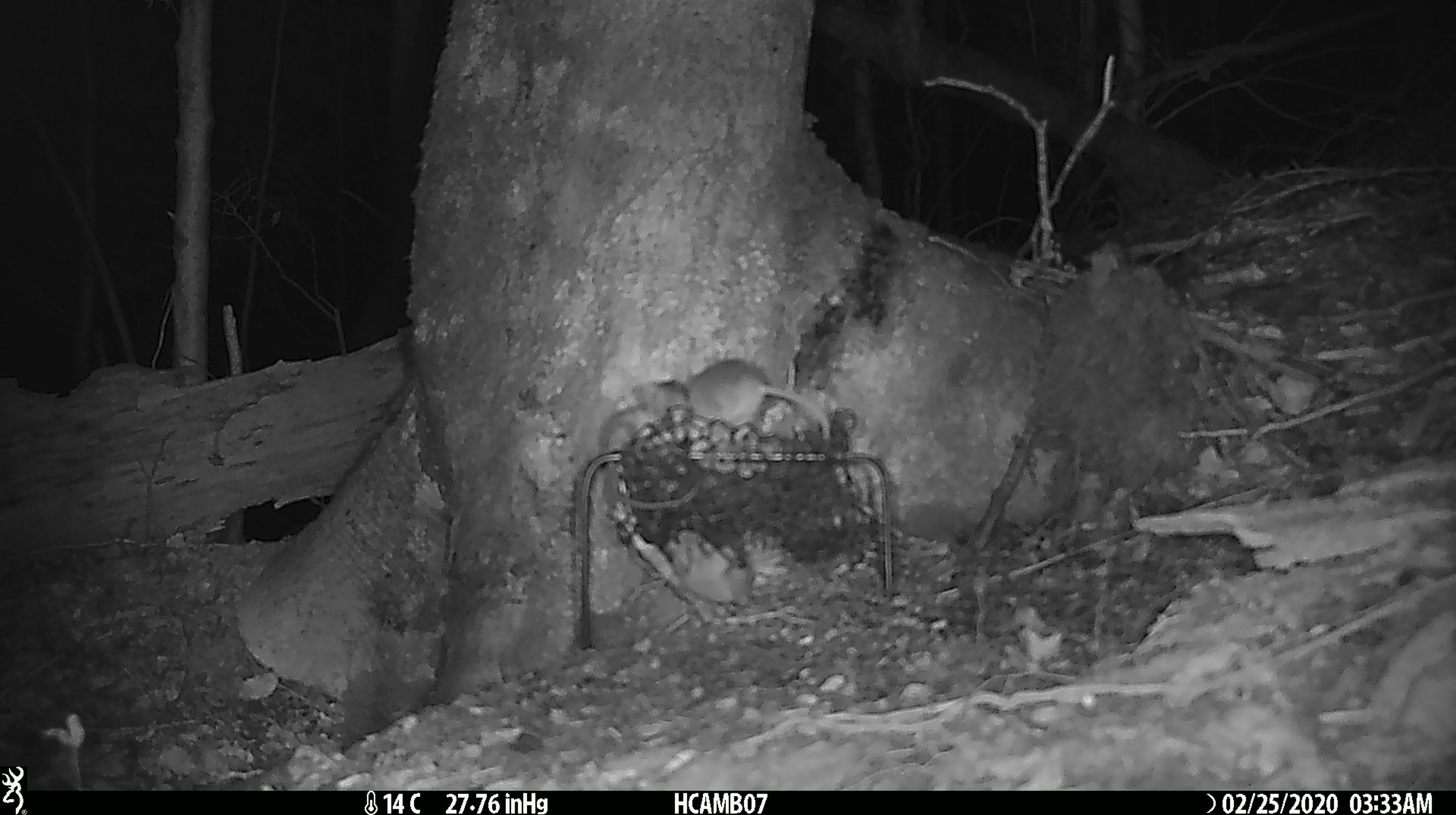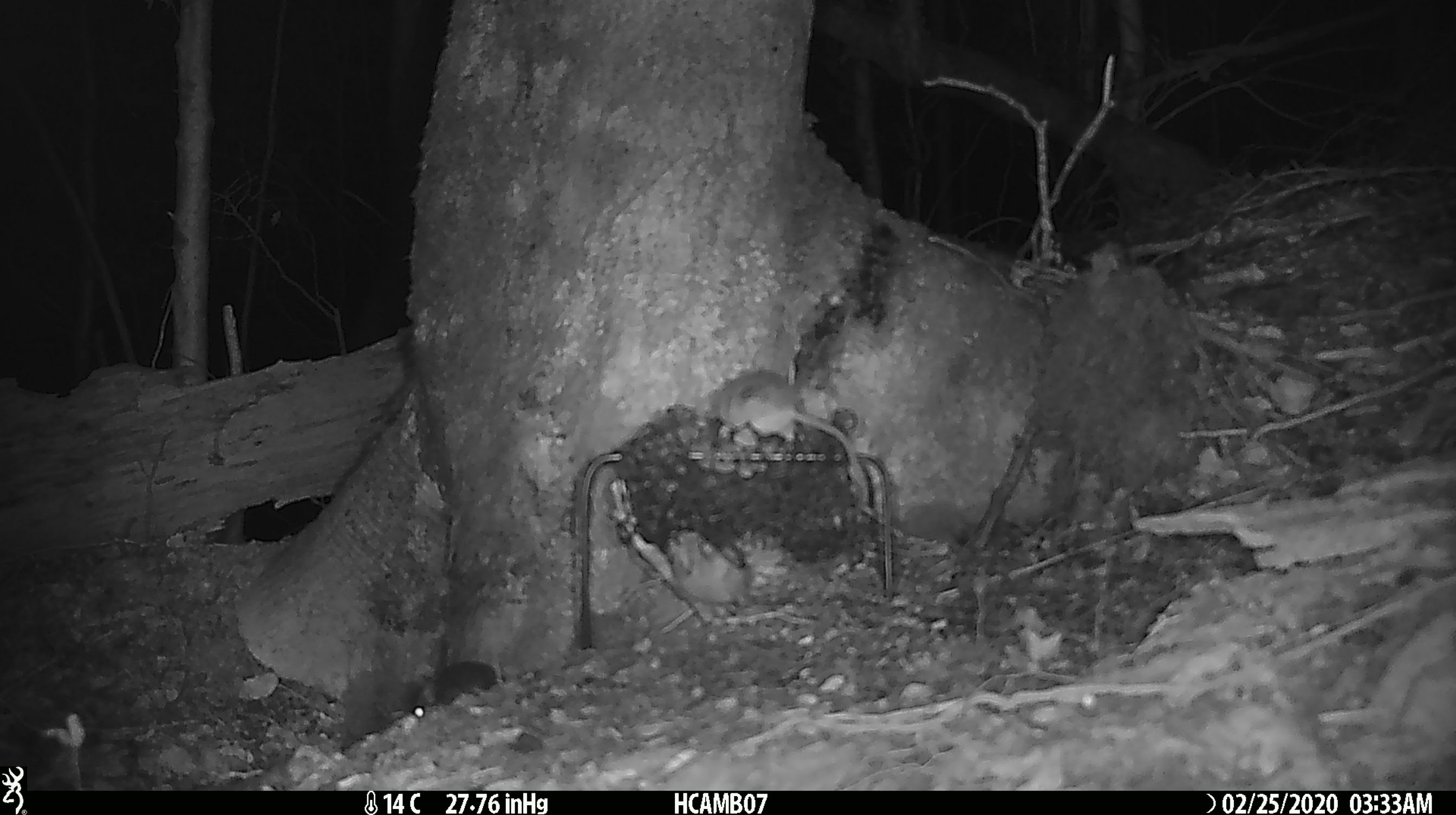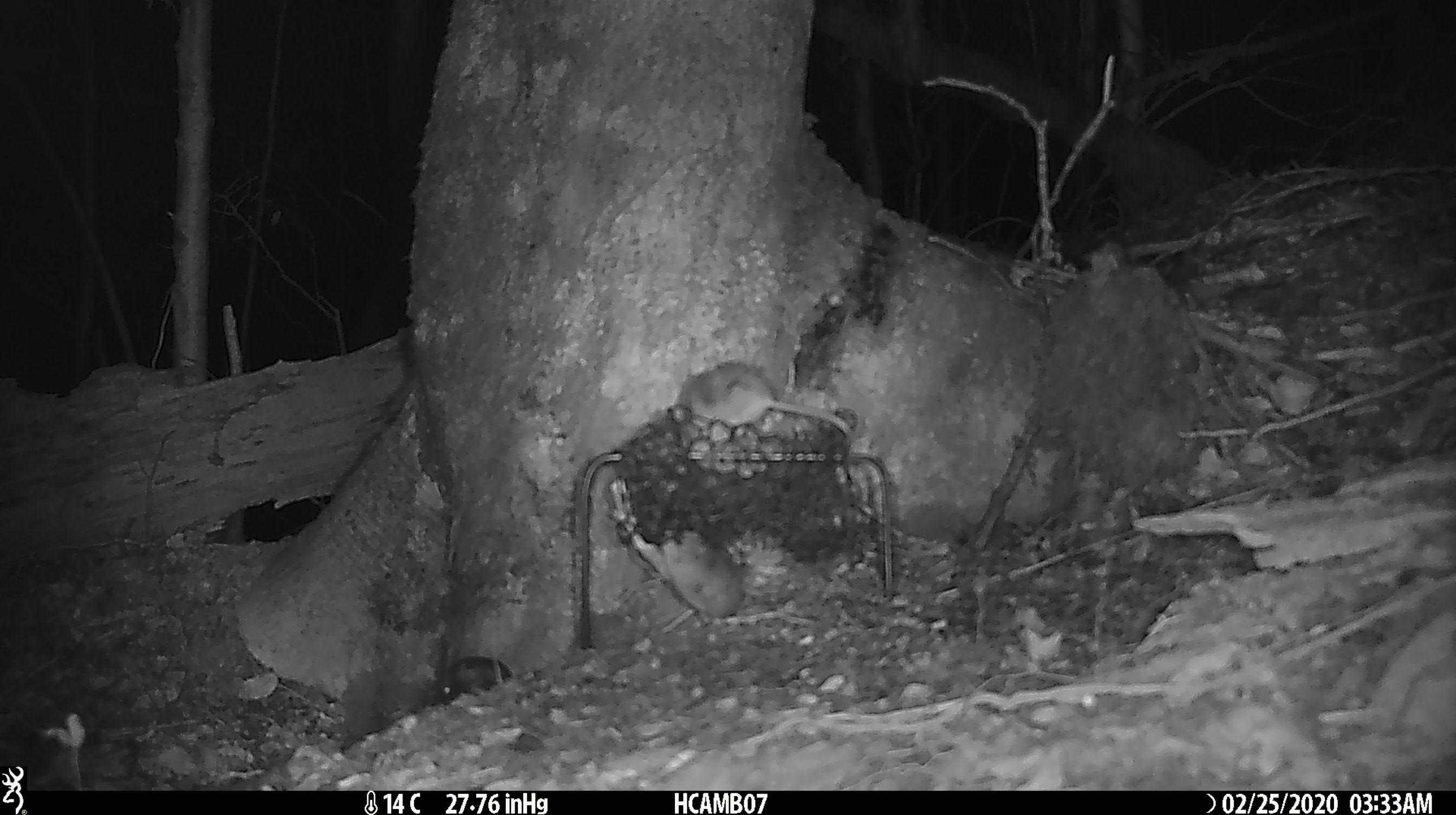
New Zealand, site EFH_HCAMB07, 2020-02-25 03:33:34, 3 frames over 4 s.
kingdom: Animalia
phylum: Chordata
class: Mammalia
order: Rodentia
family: Muridae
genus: Mus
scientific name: Mus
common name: mouse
Mouse (Mus).